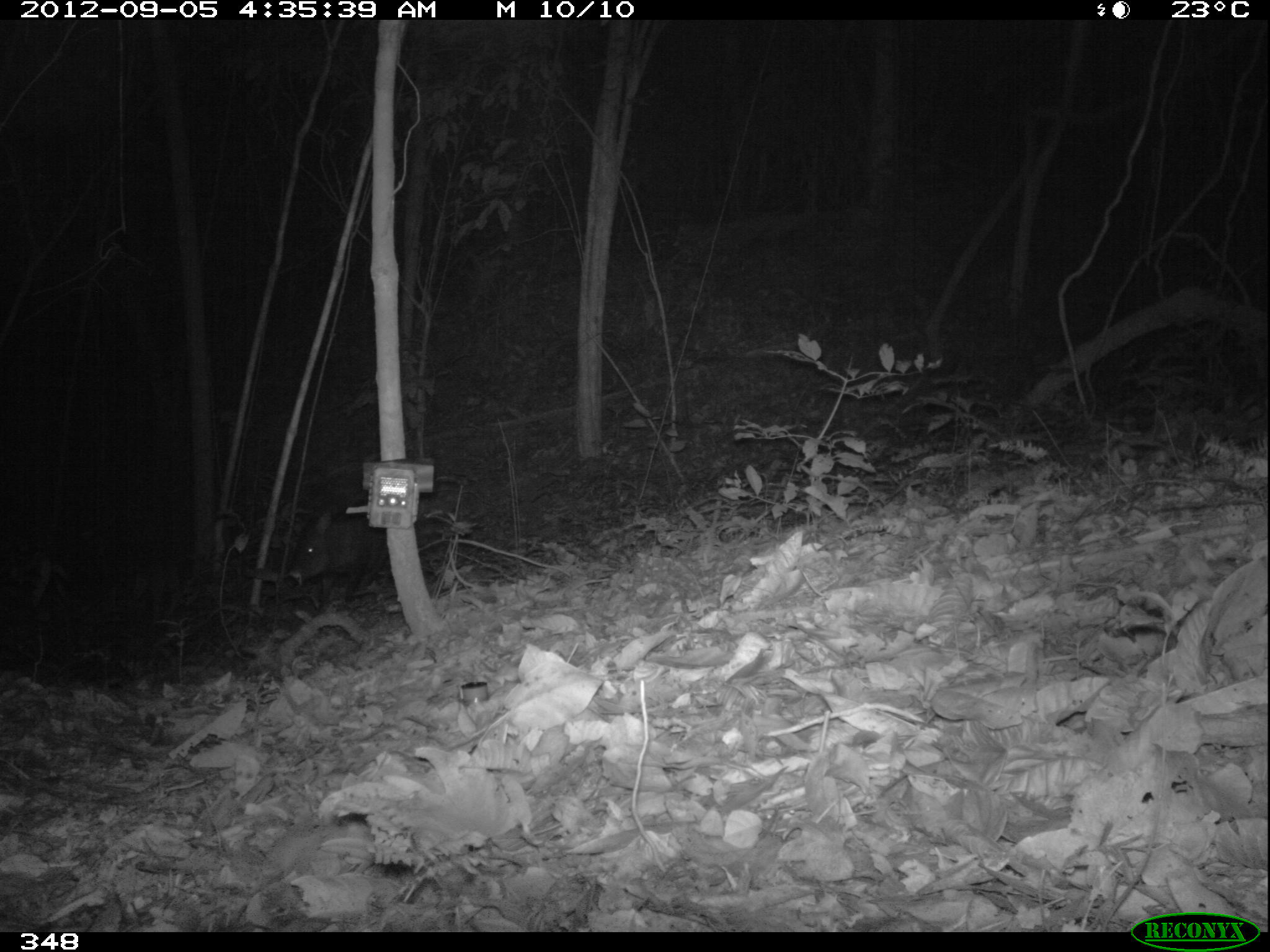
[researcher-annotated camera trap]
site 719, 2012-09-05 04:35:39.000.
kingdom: Animalia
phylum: Chordata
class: Mammalia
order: Artiodactyla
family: Tayassuidae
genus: Pecari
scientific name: Pecari tajacu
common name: collared peccary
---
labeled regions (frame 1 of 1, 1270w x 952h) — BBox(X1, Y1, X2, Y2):
pecari tajacu: BBox(288, 498, 389, 612)